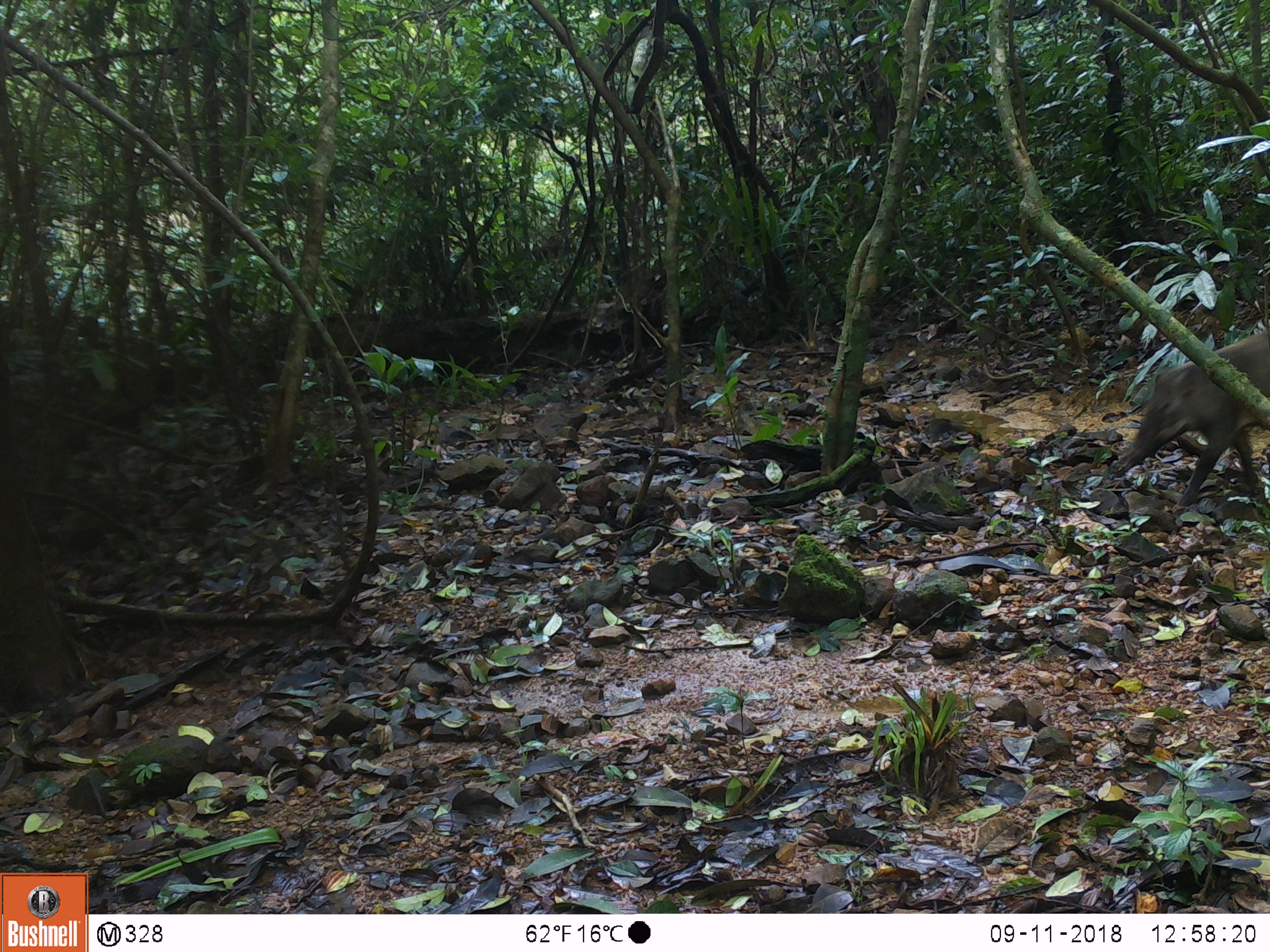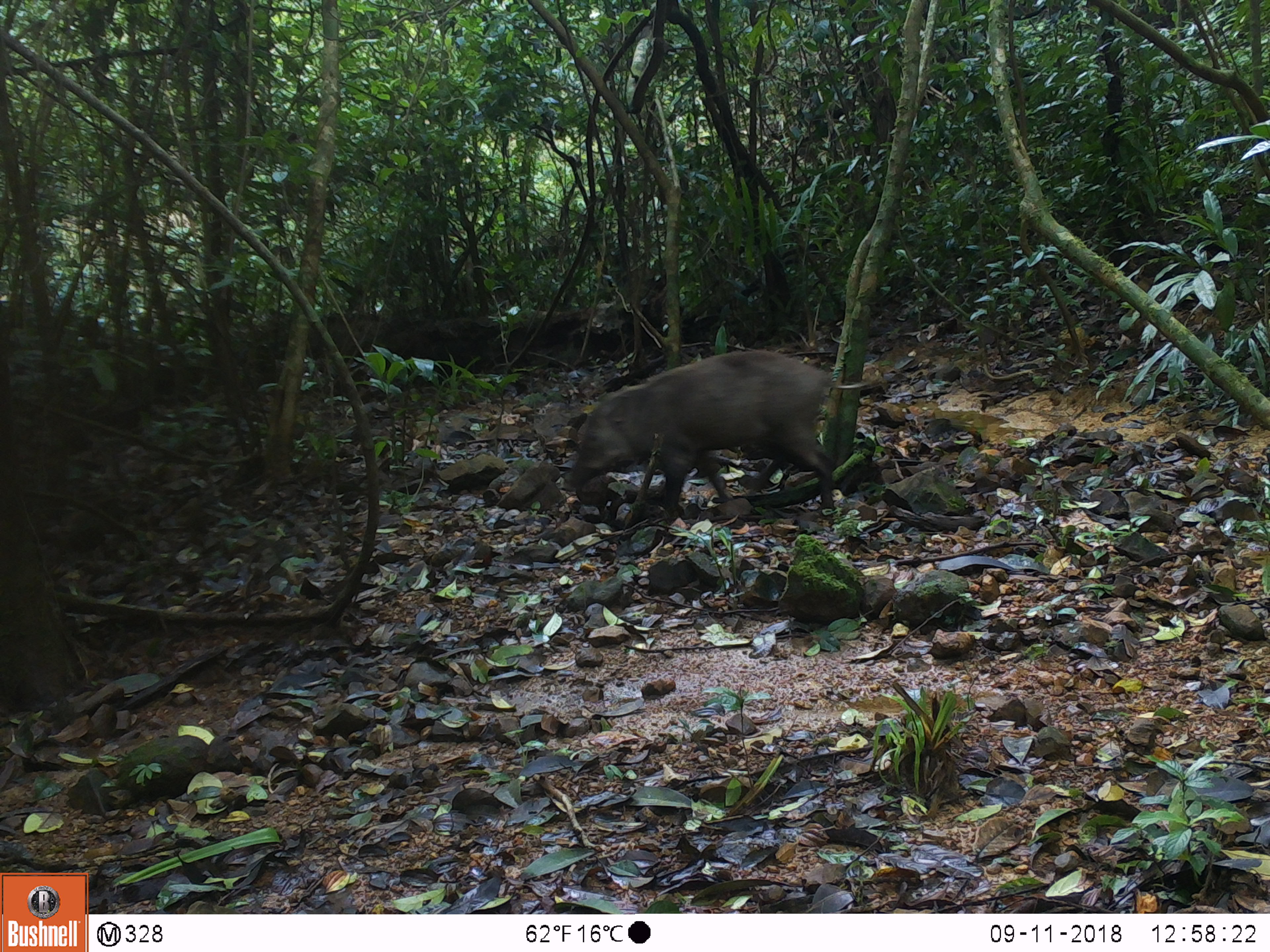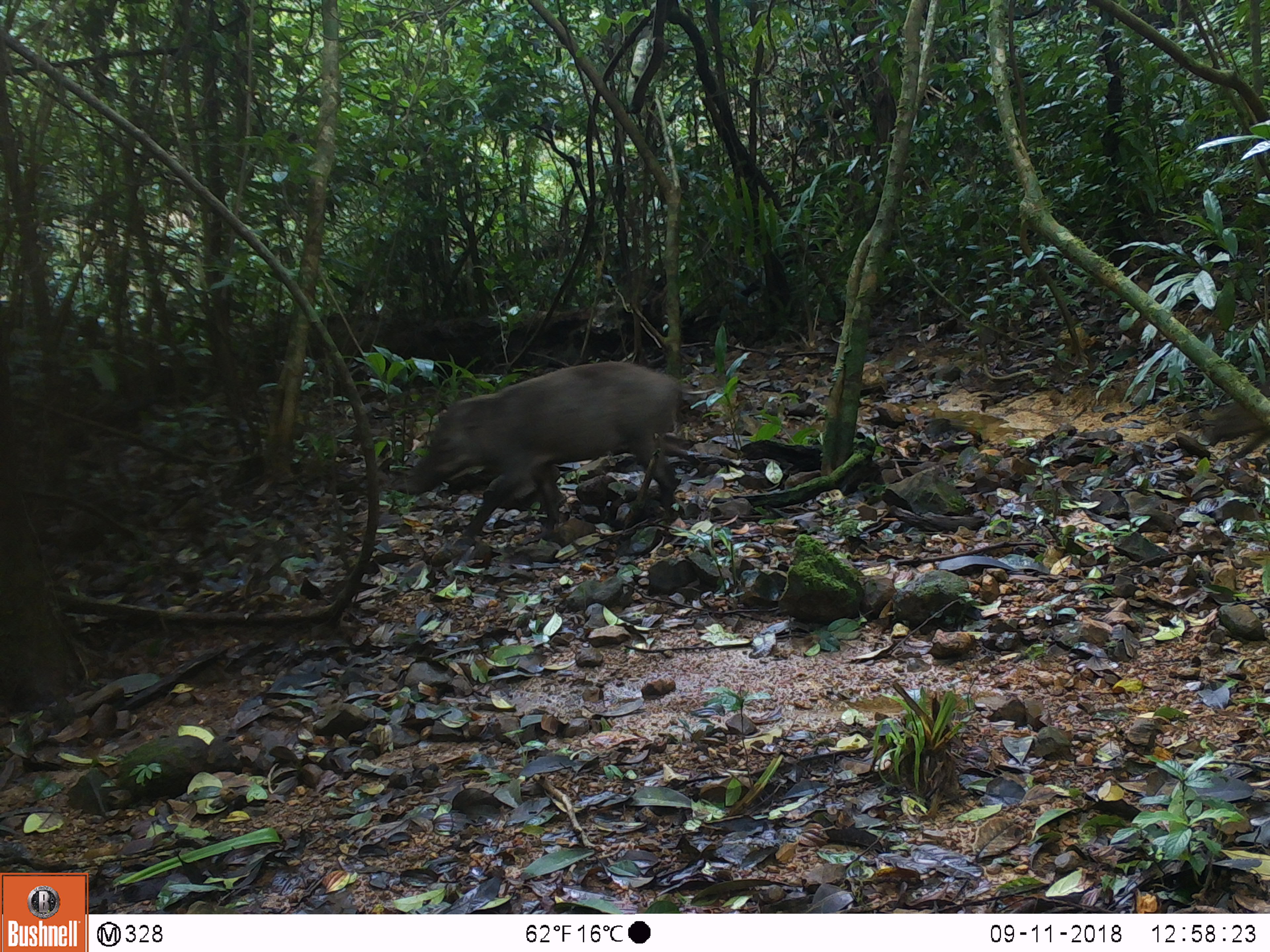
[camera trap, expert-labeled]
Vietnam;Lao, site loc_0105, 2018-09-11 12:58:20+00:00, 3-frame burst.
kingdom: Animalia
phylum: Chordata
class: Mammalia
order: Artiodactyla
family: Suidae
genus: Sus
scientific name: Sus scrofa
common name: eurasian wild pig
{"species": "eurasian wild pig (Sus scrofa)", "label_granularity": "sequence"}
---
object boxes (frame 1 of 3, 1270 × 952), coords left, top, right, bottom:
eurasian wild pig: 1110, 332, 1270, 507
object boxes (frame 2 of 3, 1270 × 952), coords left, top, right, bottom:
eurasian wild pig: 568, 349, 867, 518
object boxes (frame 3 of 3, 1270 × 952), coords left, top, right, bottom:
eurasian wild pig: 395, 360, 717, 539